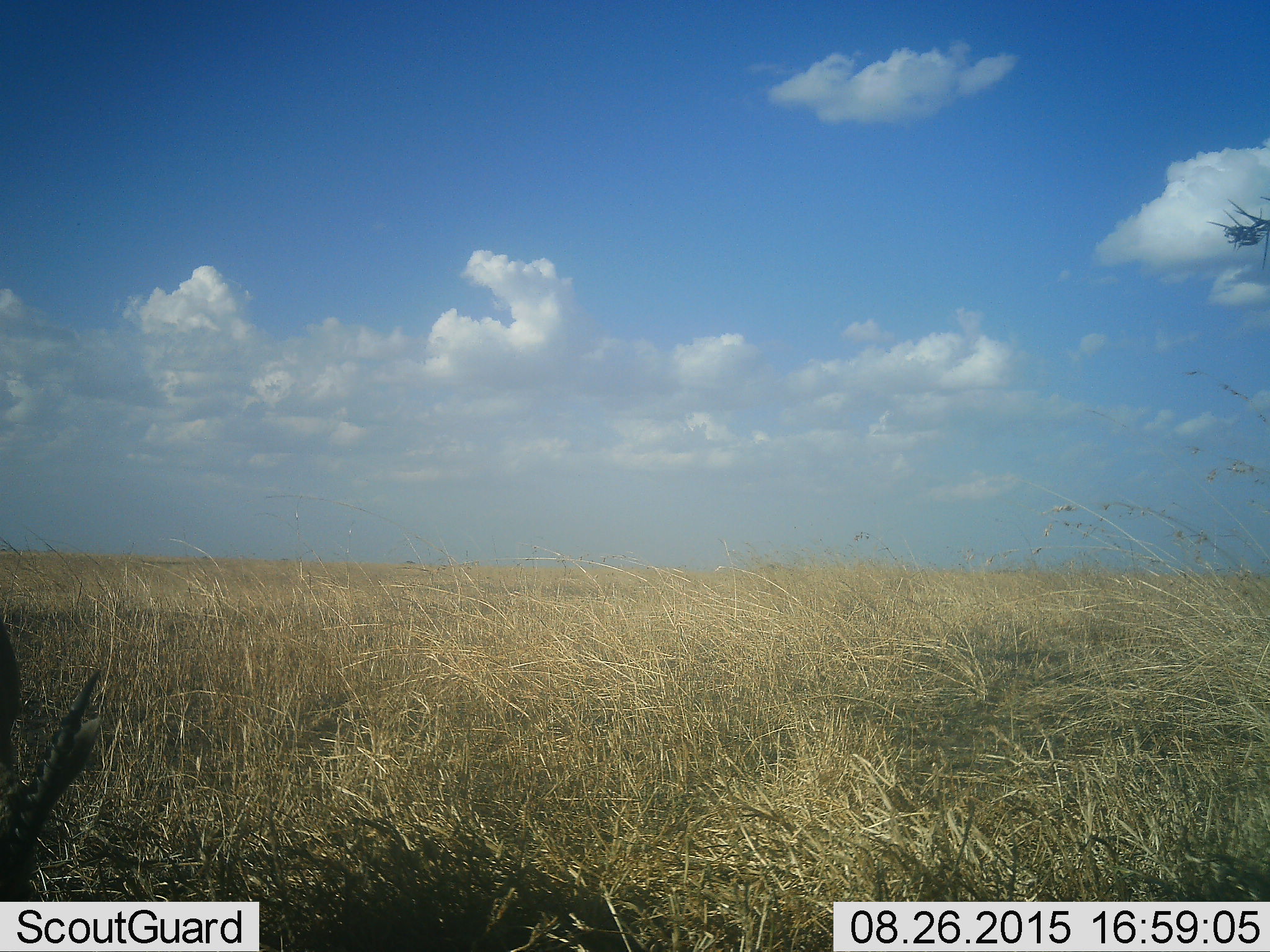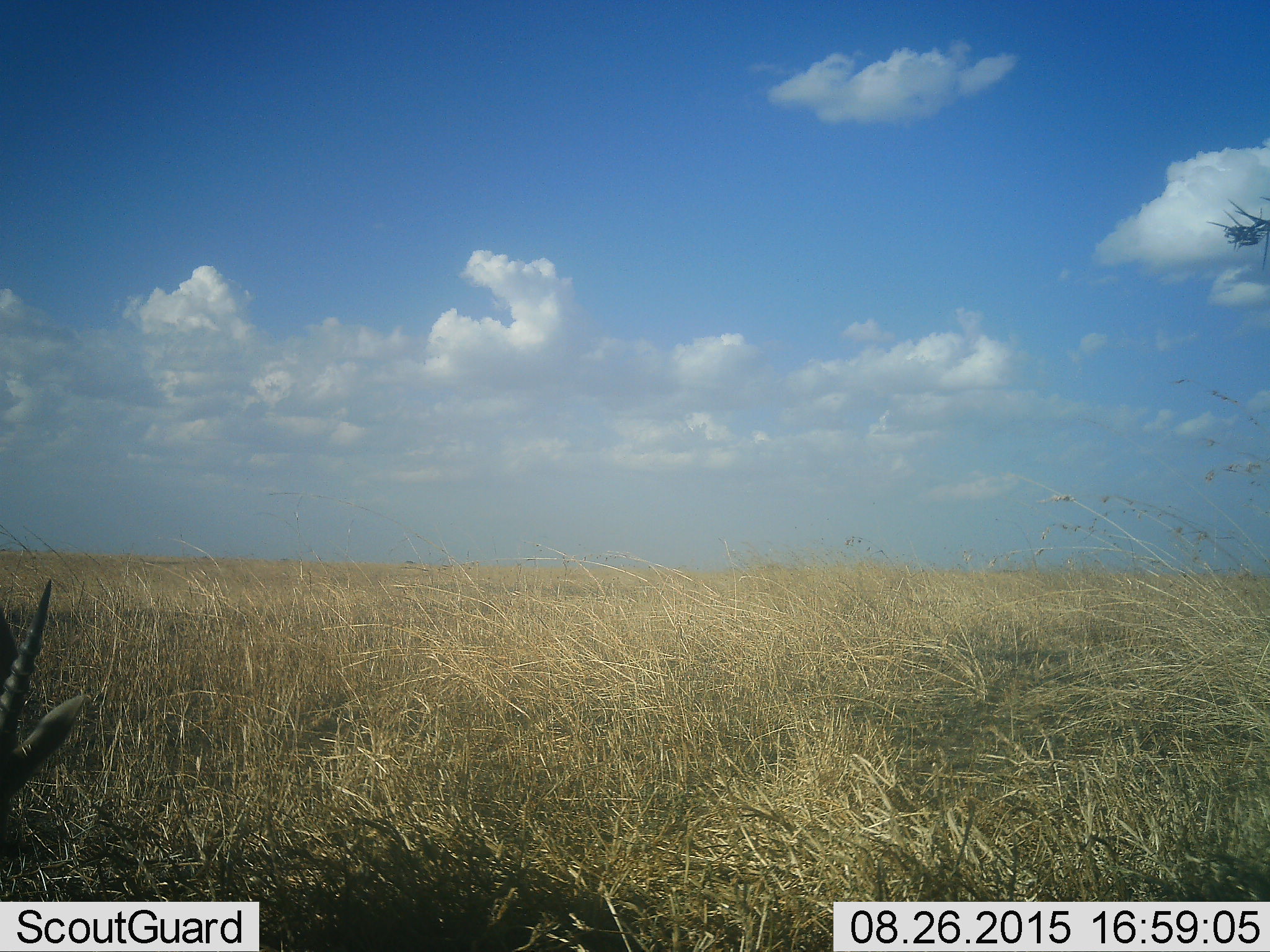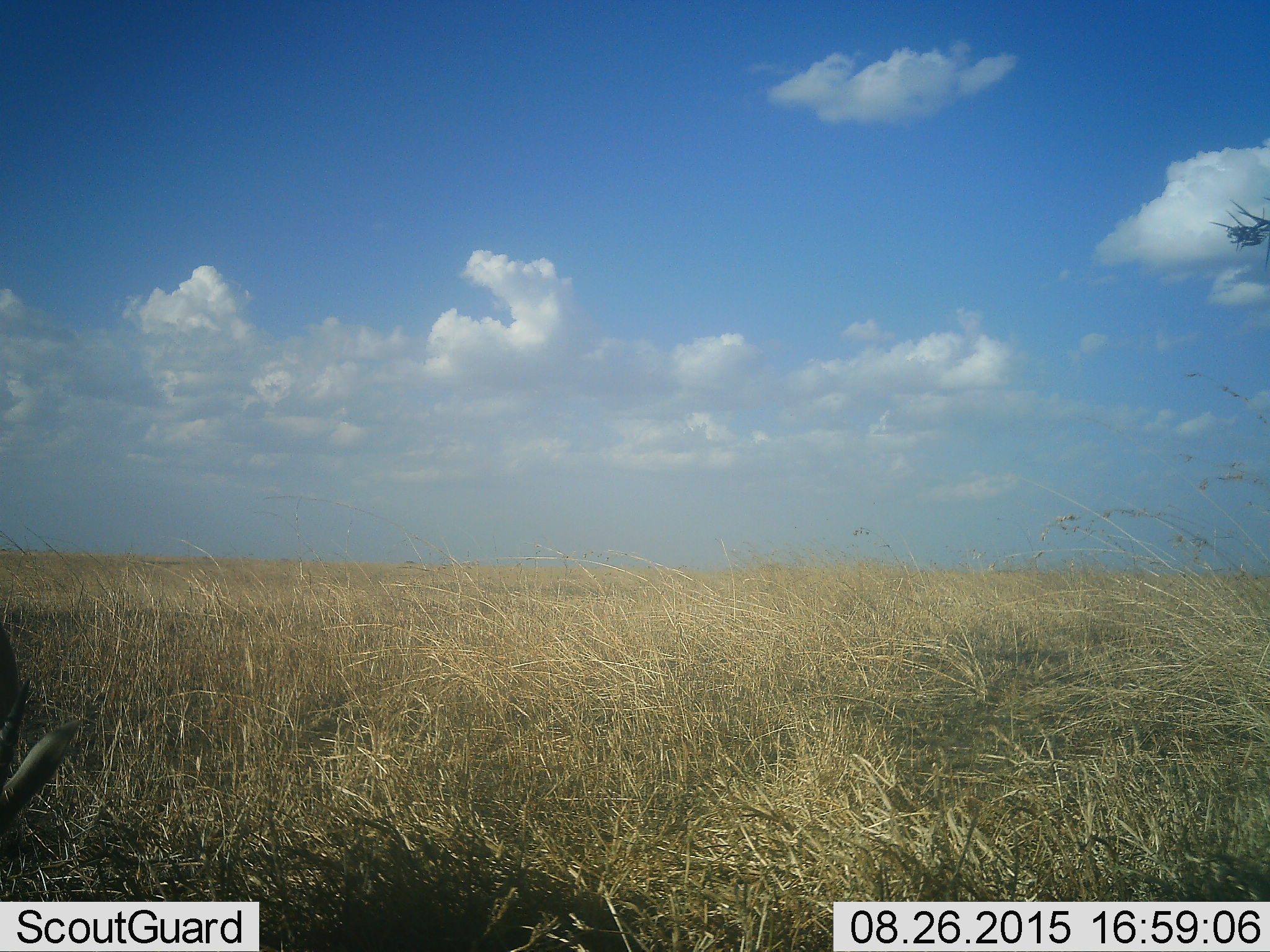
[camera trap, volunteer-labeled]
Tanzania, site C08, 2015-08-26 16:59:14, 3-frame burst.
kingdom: Animalia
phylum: Chordata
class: Mammalia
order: Artiodactyla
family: Bovidae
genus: Eudorcas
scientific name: Eudorcas thomsonii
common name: thomson's gazelle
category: gazellethomsons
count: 1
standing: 71%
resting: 0%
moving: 14%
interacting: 0%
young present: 0%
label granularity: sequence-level